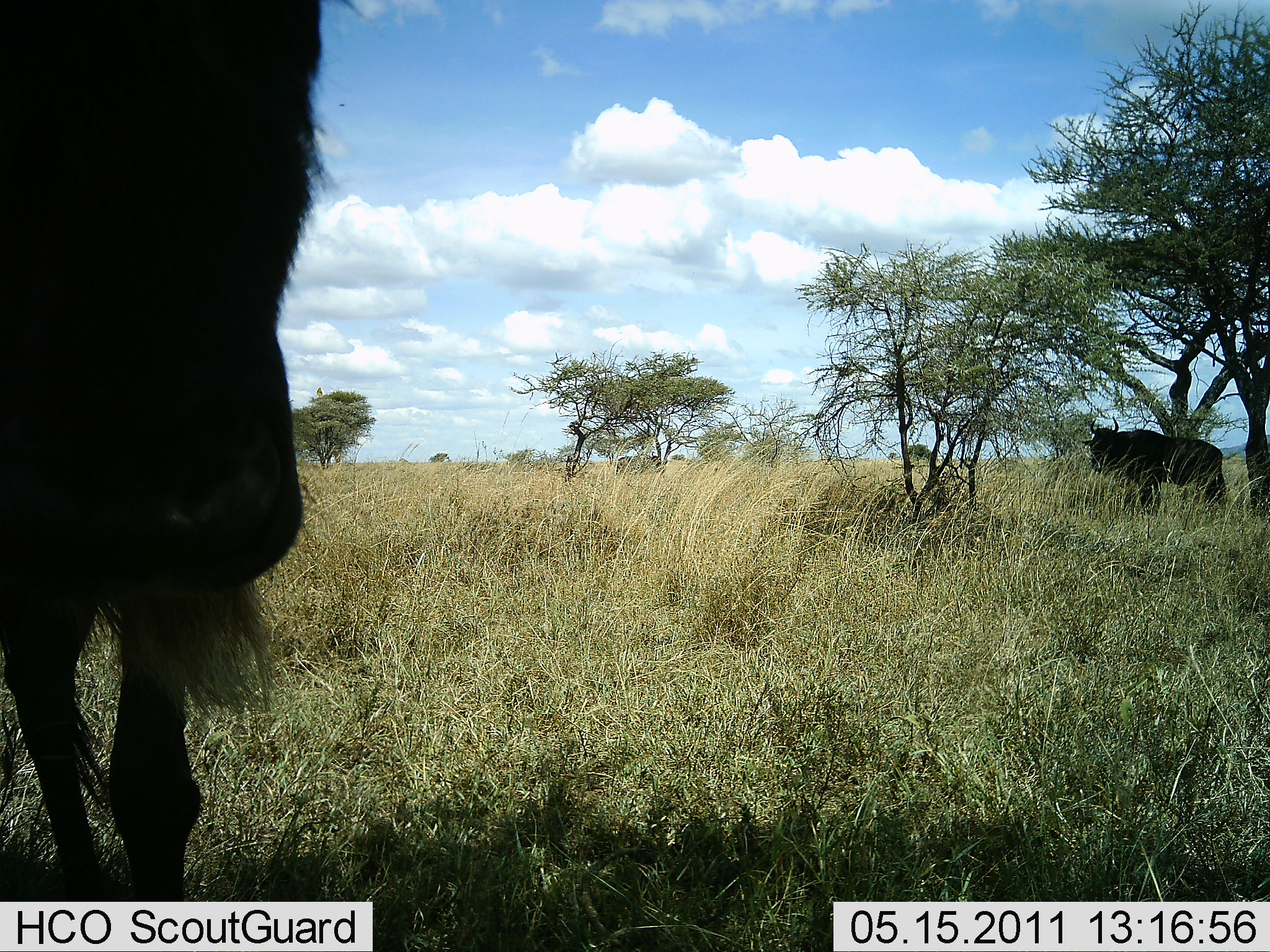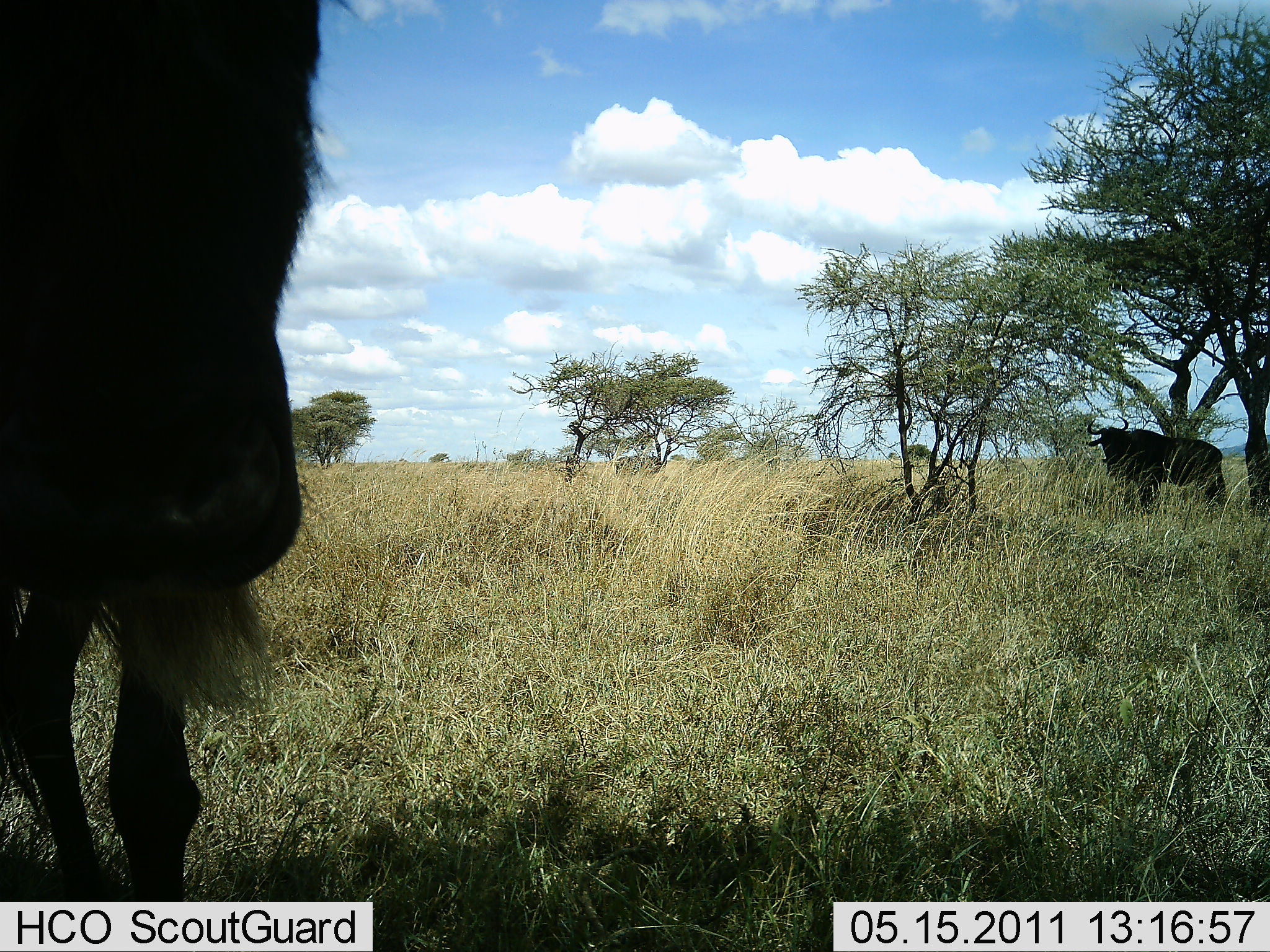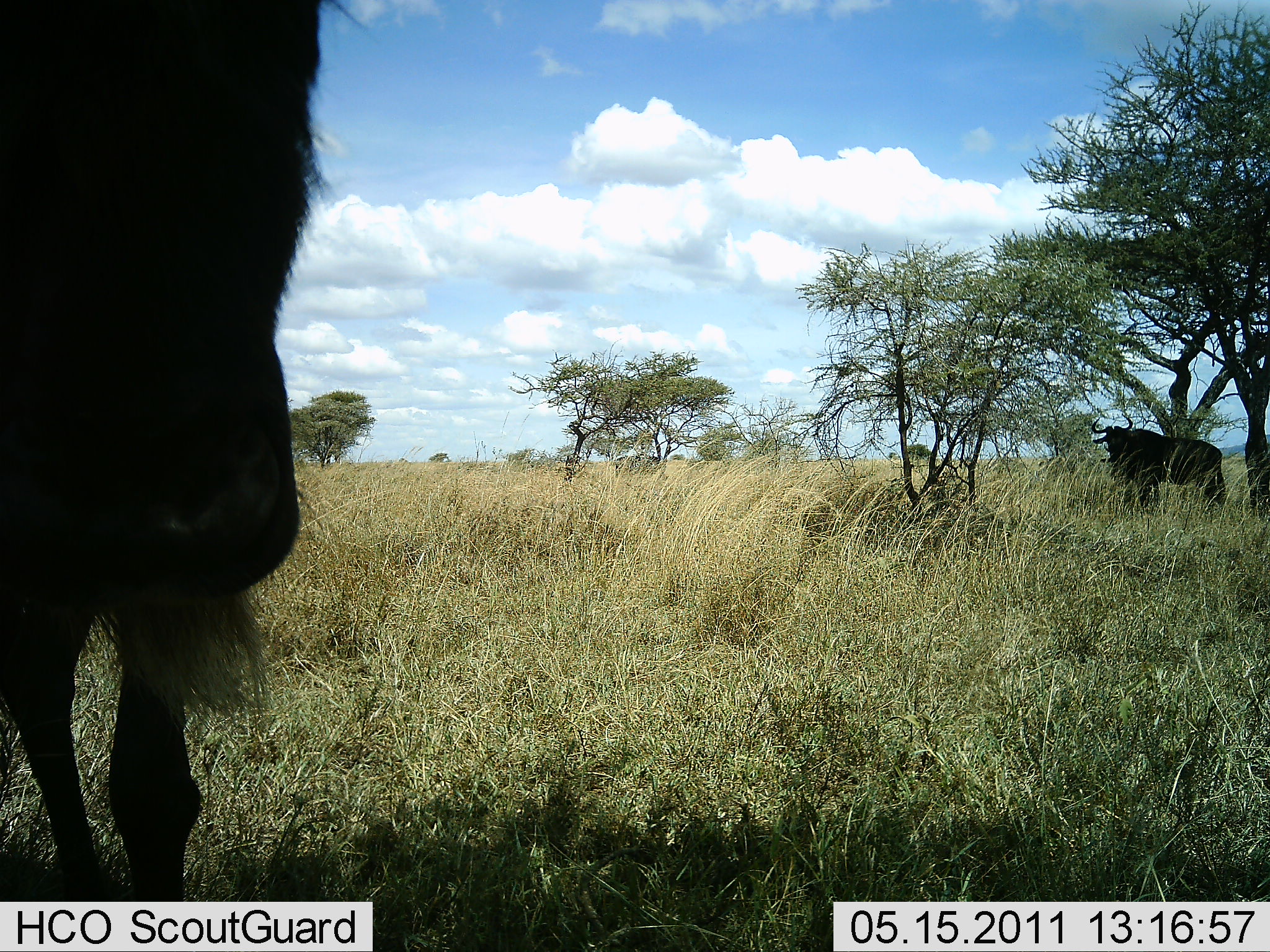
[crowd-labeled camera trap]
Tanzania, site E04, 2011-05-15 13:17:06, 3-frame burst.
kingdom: Animalia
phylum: Chordata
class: Mammalia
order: Artiodactyla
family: Bovidae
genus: Connochaetes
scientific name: Connochaetes taurinus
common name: blue wildebeest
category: wildebeest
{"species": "wildebeest (blue wildebeest) (Connochaetes taurinus)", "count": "2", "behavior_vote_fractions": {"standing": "100%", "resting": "0%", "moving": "0%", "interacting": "0%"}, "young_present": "0%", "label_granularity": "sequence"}